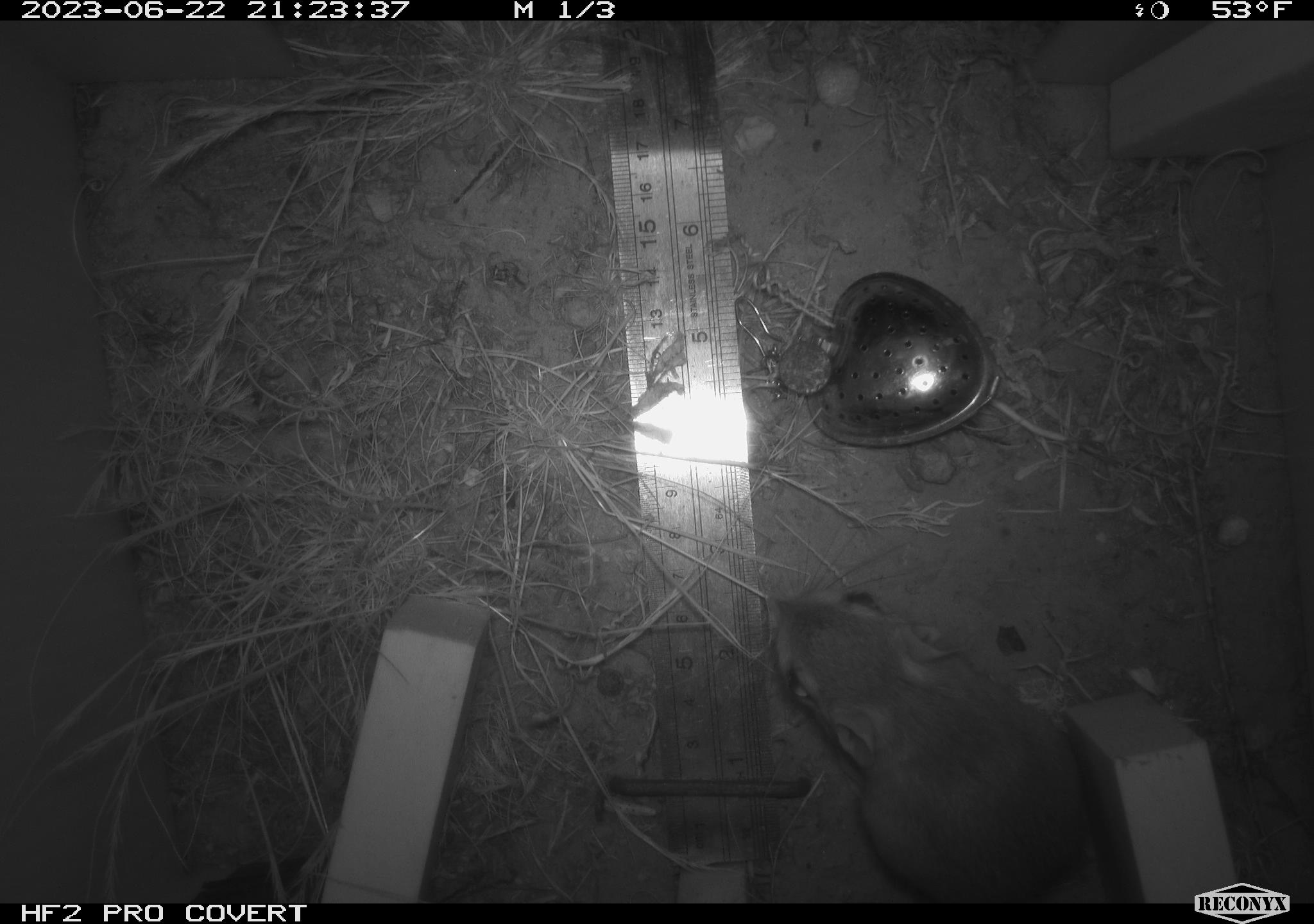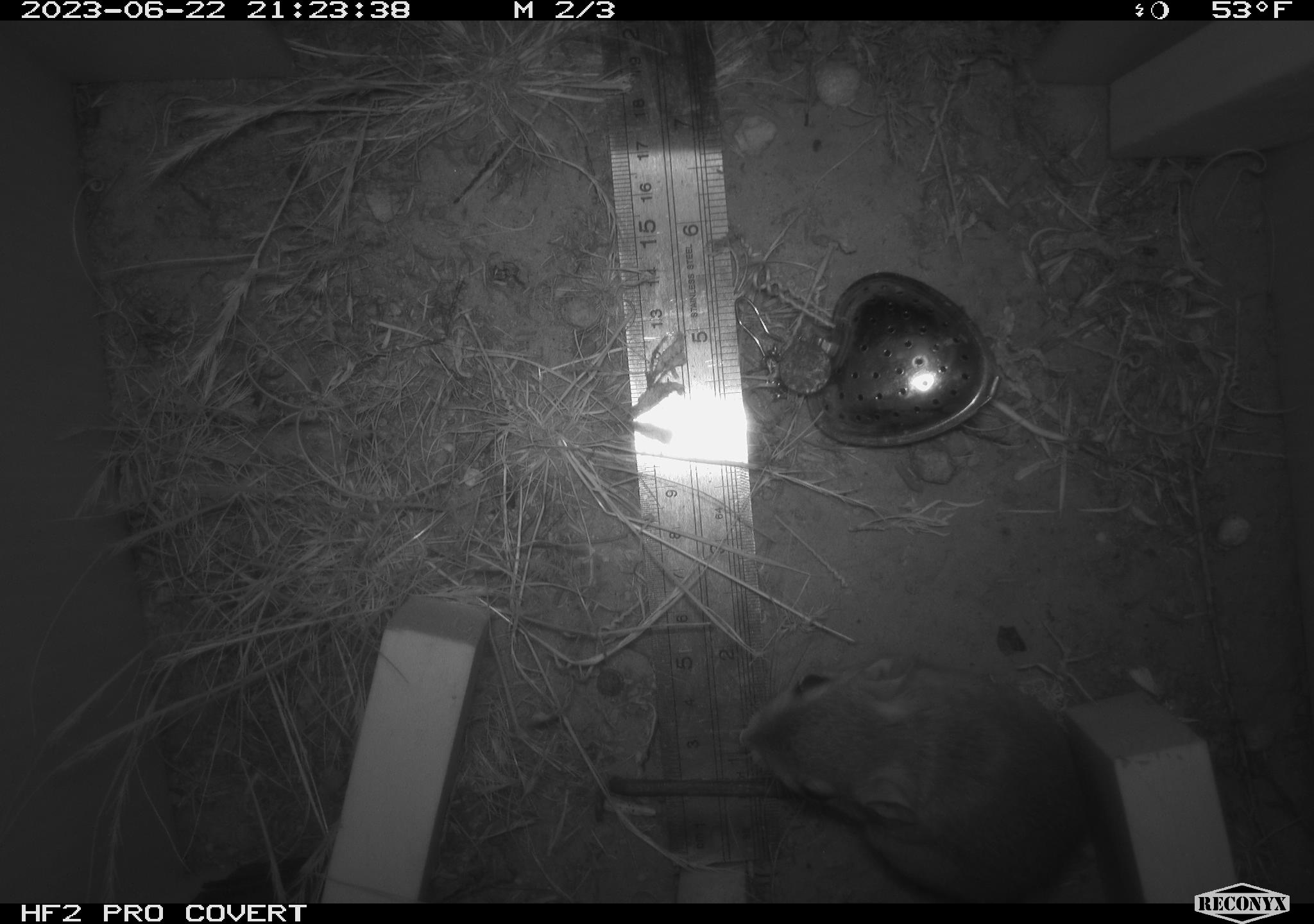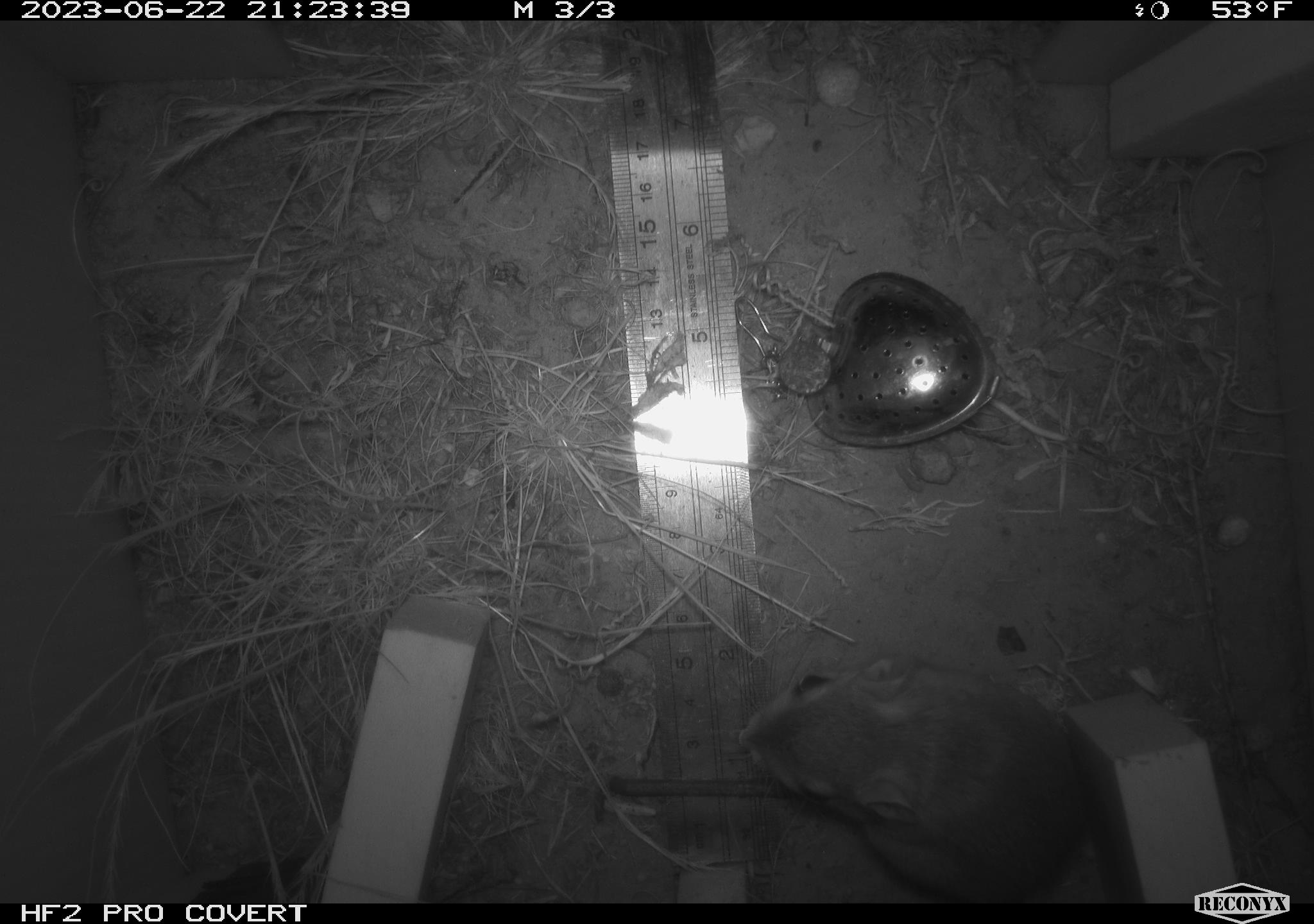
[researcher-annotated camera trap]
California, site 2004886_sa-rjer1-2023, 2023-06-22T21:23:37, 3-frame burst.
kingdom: Animalia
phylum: Chordata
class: Mammalia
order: Rodentia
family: Heteromyidae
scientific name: Heteromyidae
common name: kangaroo rats and pocket mice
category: heteromyidae family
Heteromyidae family (kangaroo rats and pocket mice) (Heteromyidae).